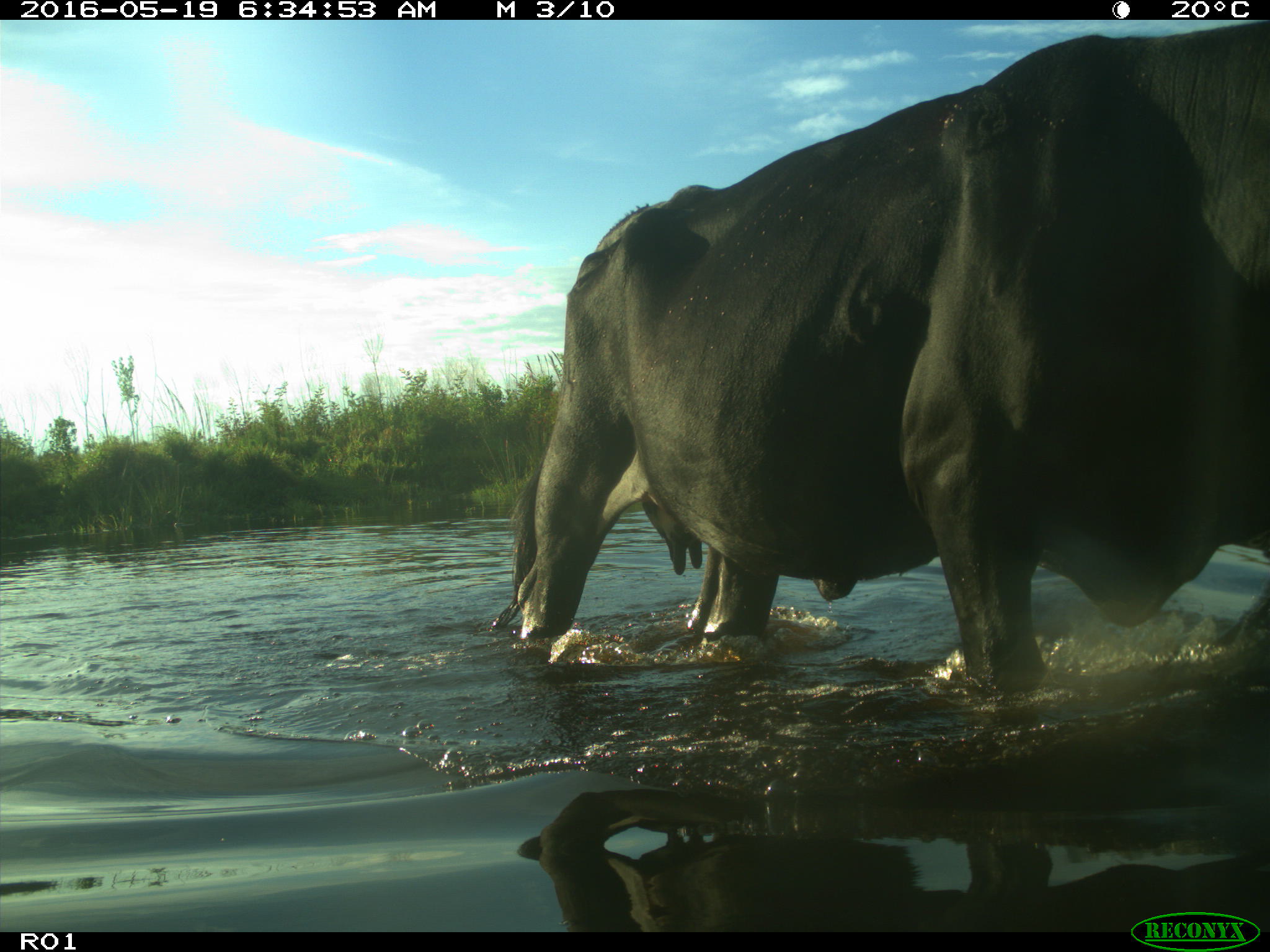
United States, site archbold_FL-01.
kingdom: Animalia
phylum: Chordata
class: Mammalia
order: Artiodactyla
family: Bovidae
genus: Bos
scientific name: Bos taurus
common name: domestic cow